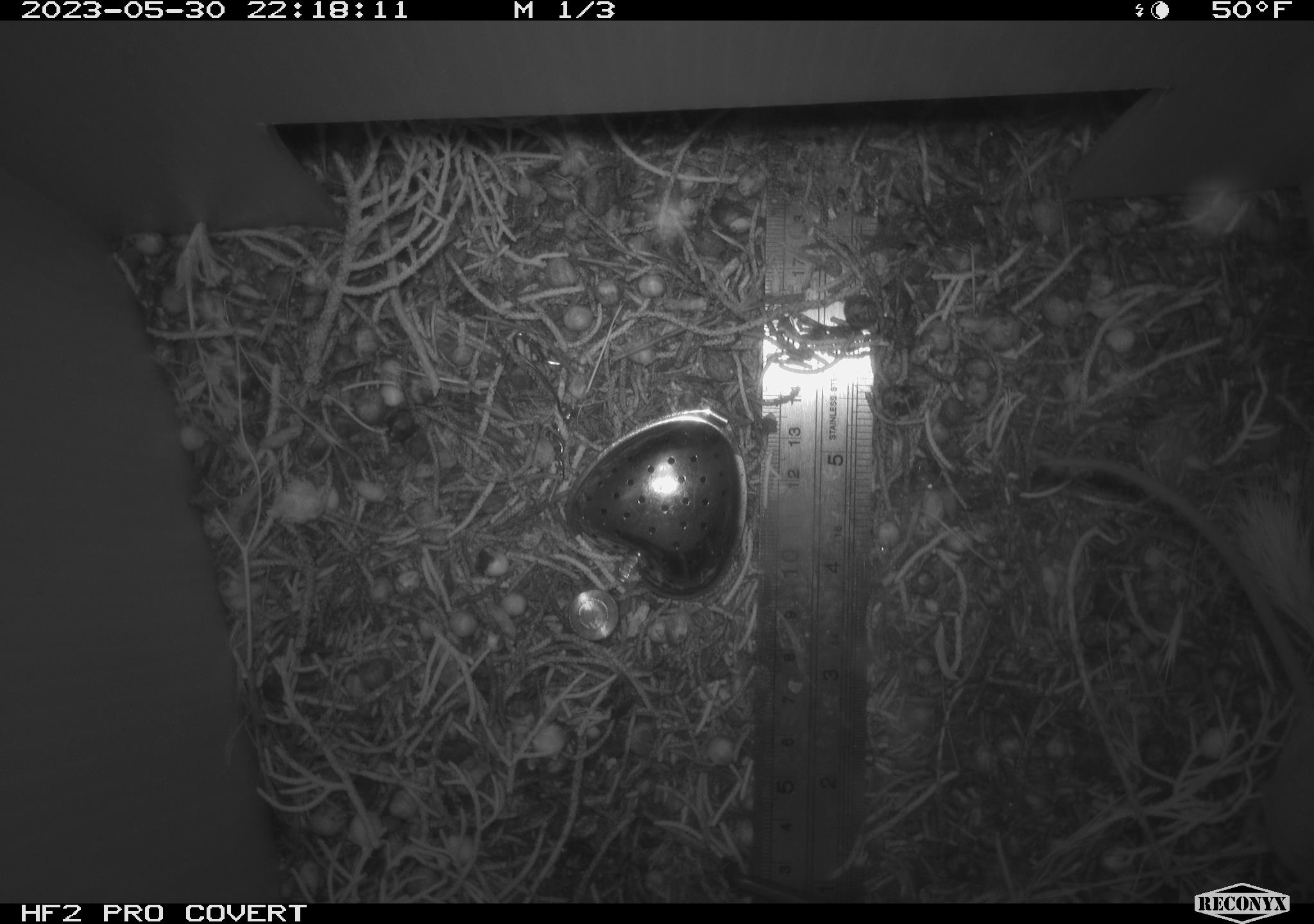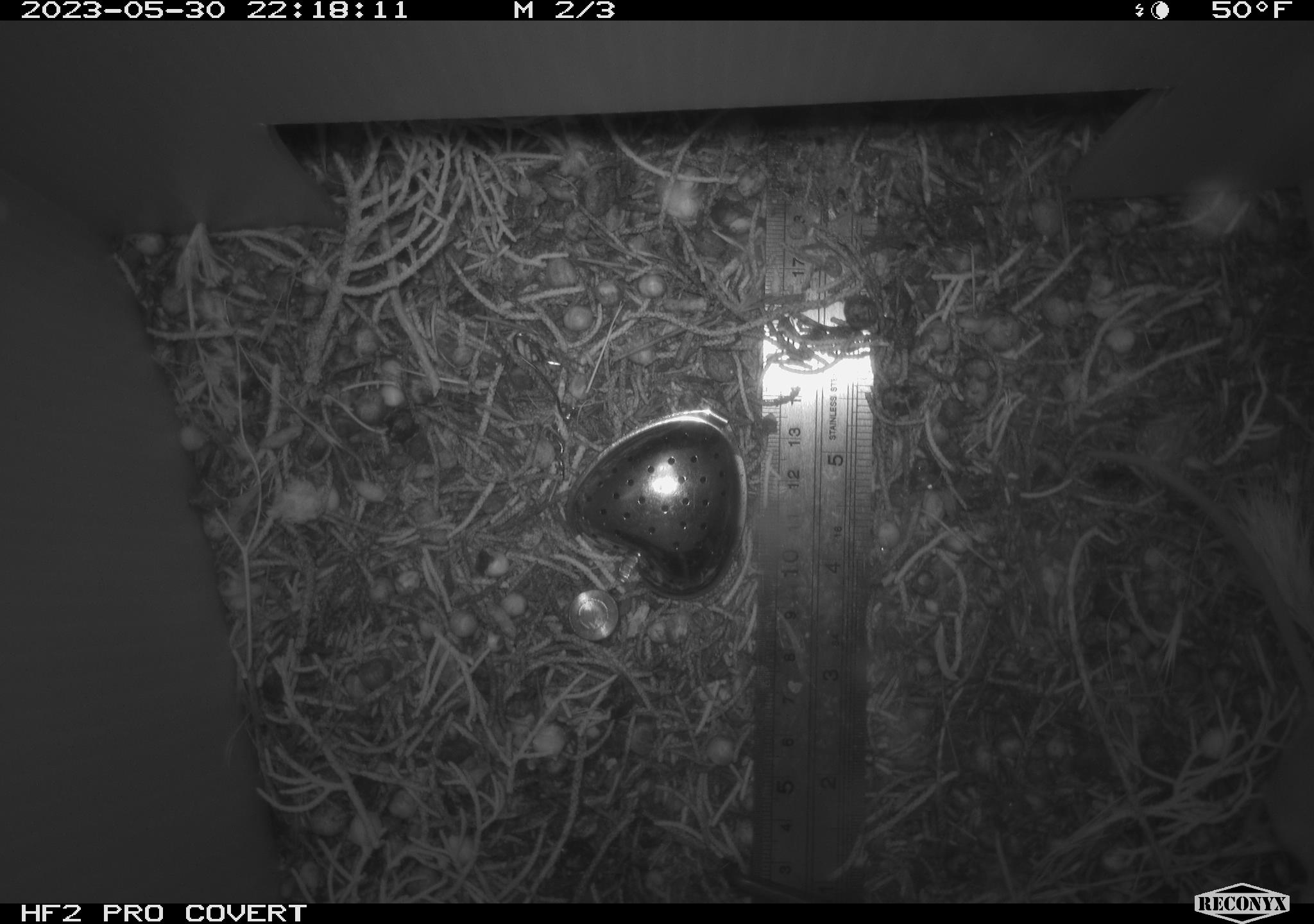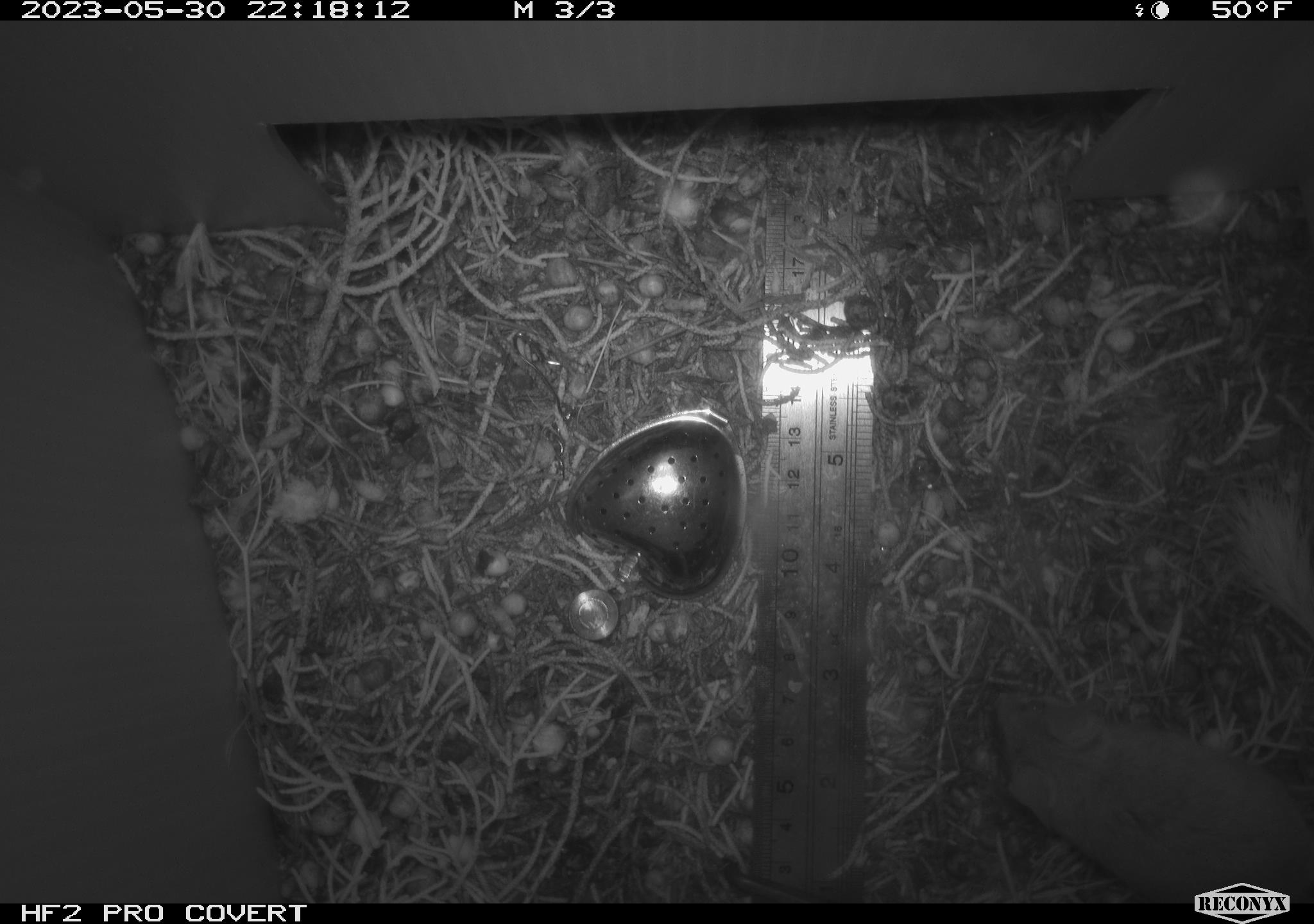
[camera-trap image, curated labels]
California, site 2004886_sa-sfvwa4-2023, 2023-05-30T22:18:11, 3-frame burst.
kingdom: Animalia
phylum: Chordata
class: Mammalia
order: Rodentia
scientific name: Rodentia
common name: mouse species